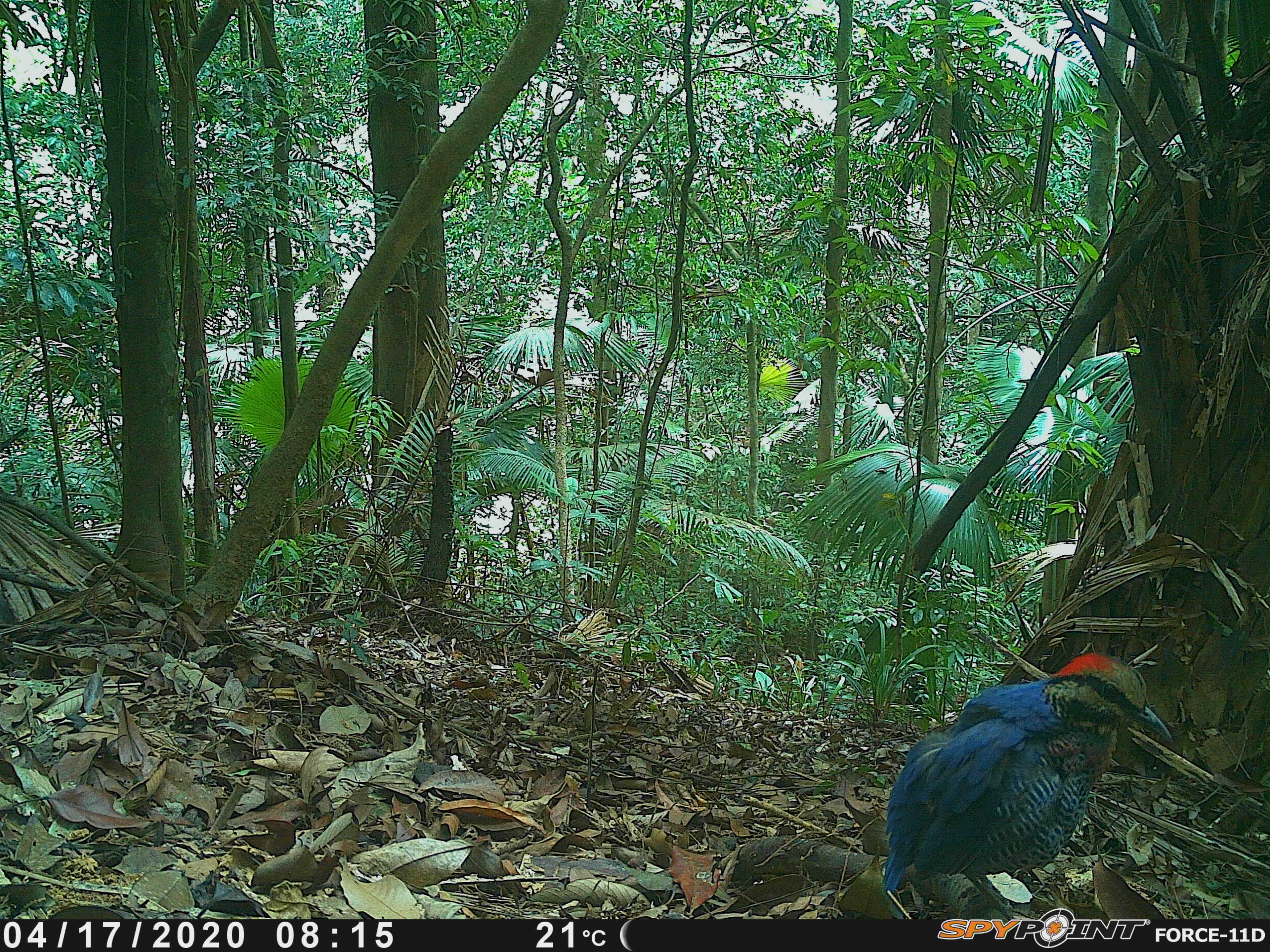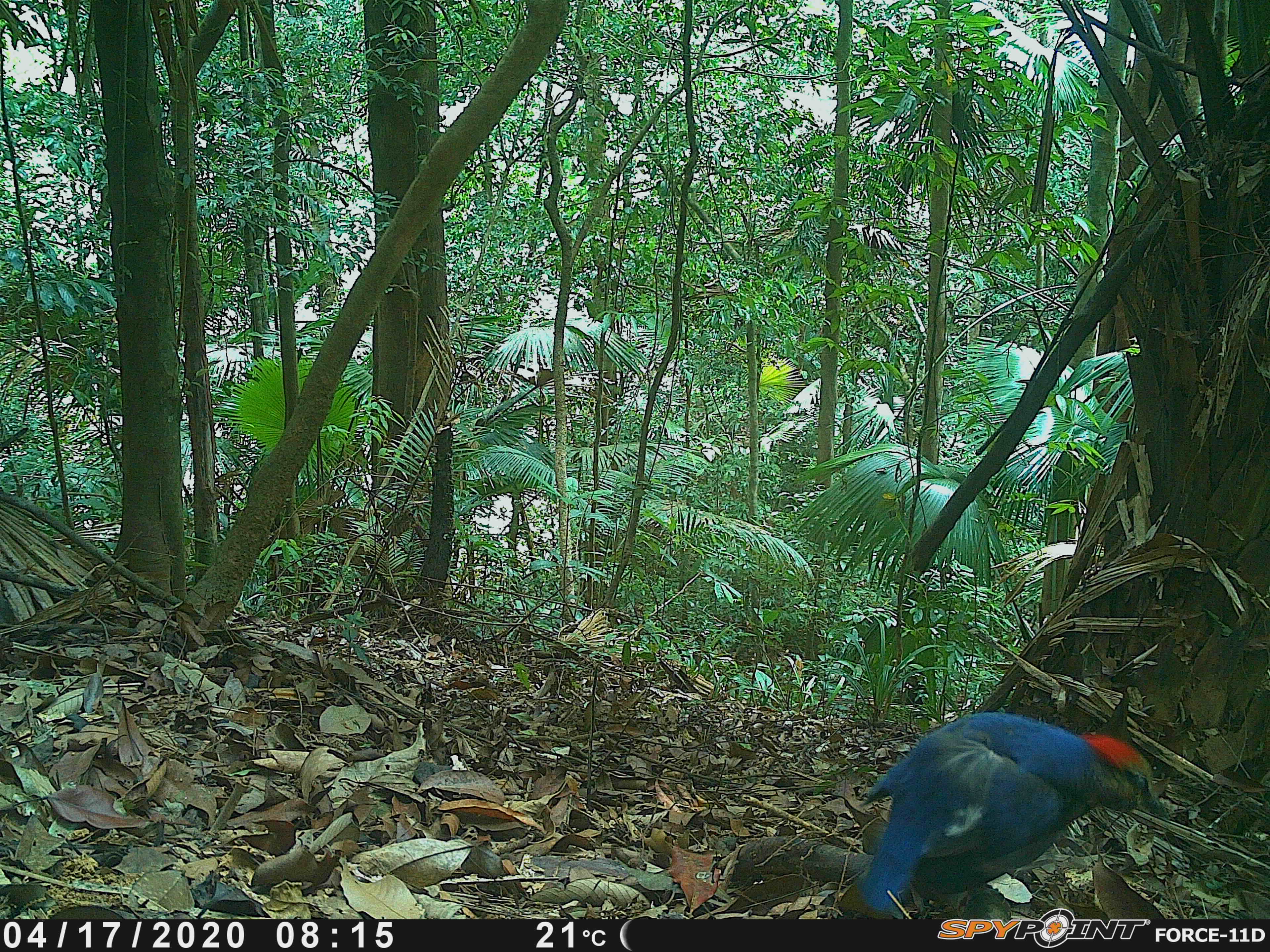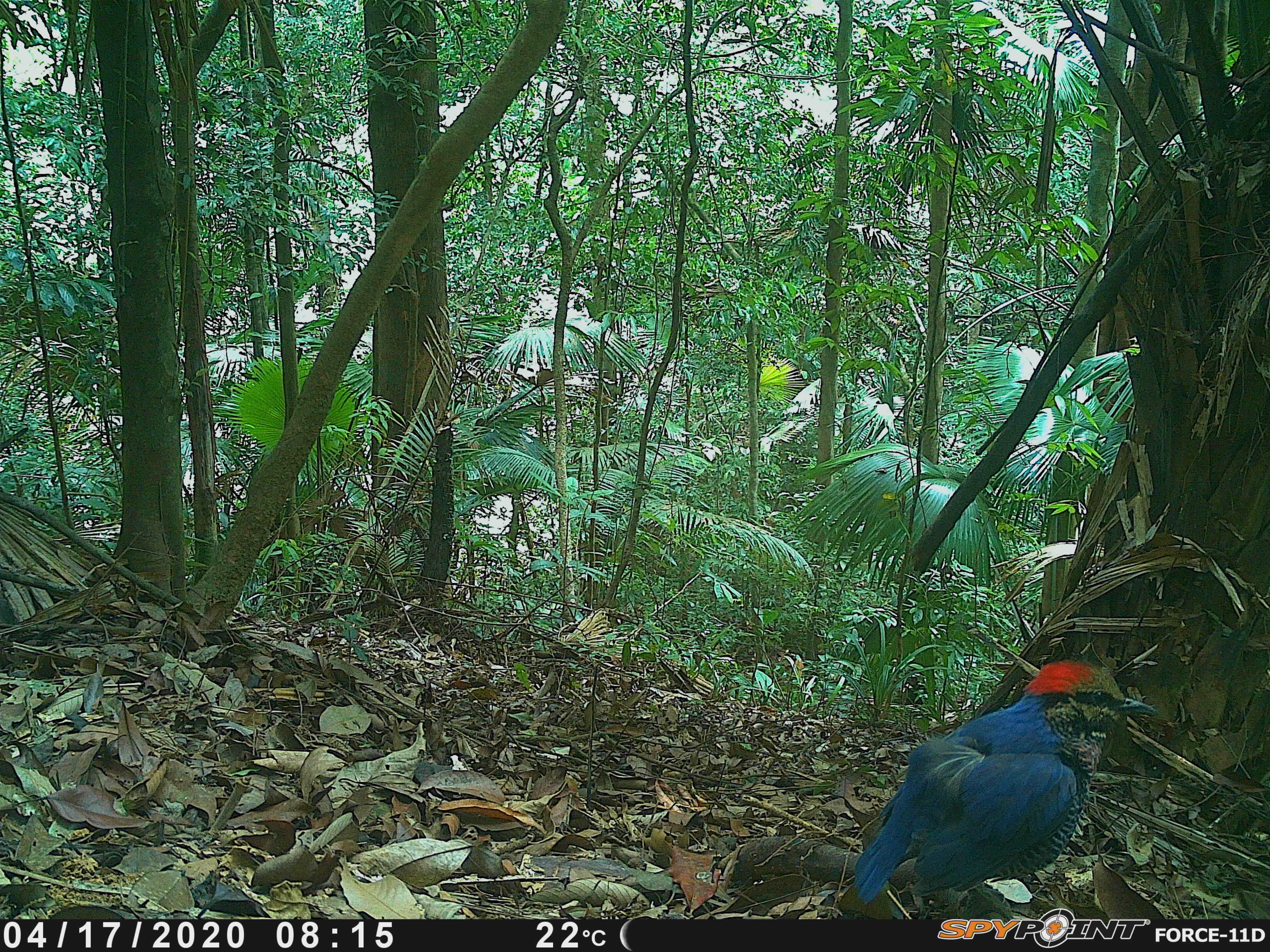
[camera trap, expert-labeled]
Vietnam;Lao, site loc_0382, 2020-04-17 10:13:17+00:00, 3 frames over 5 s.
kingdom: Animalia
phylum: Chordata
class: Aves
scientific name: Aves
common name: bird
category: unidentified bird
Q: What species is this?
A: Unidentified bird (bird) (Aves).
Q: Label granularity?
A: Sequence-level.